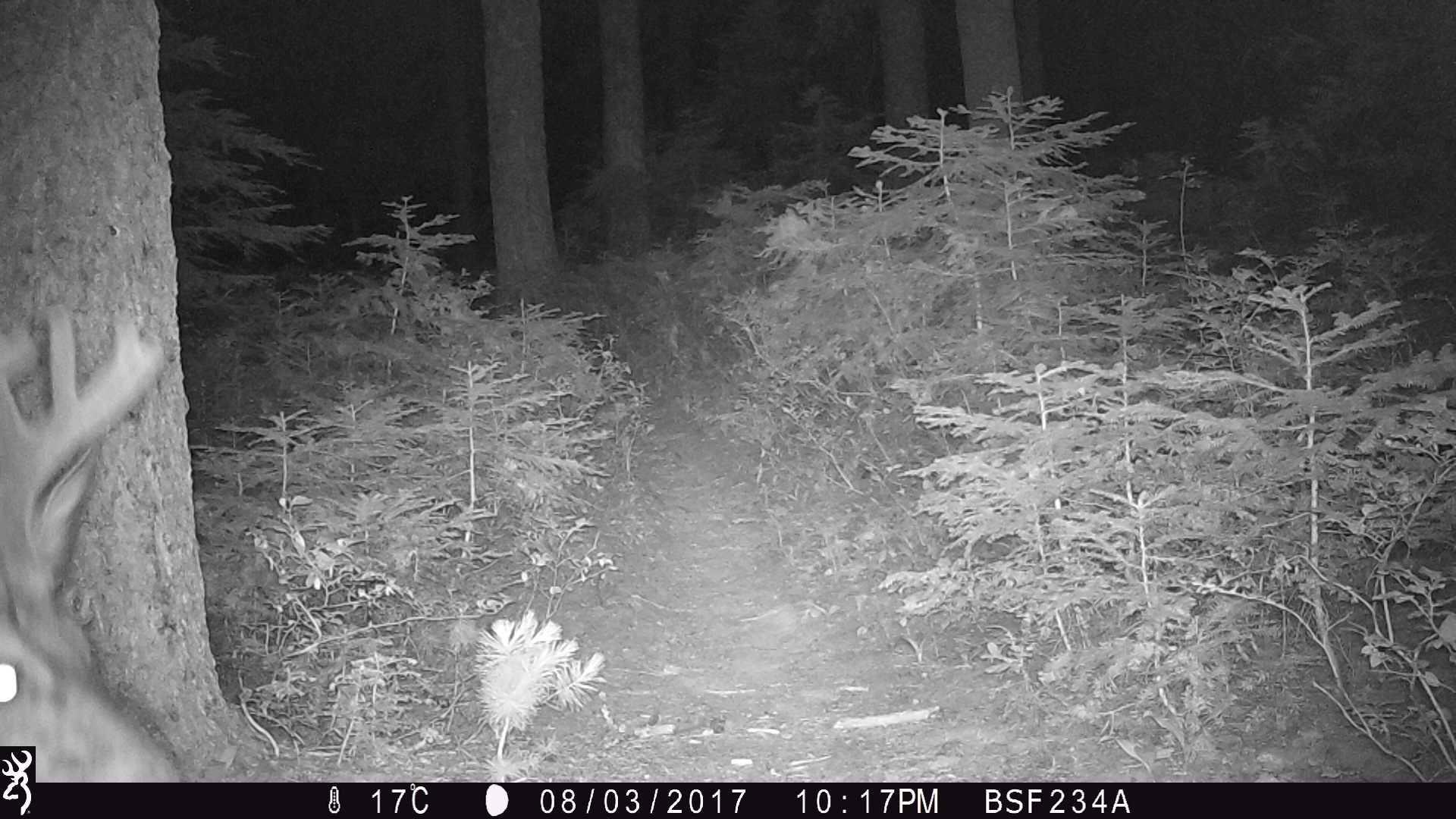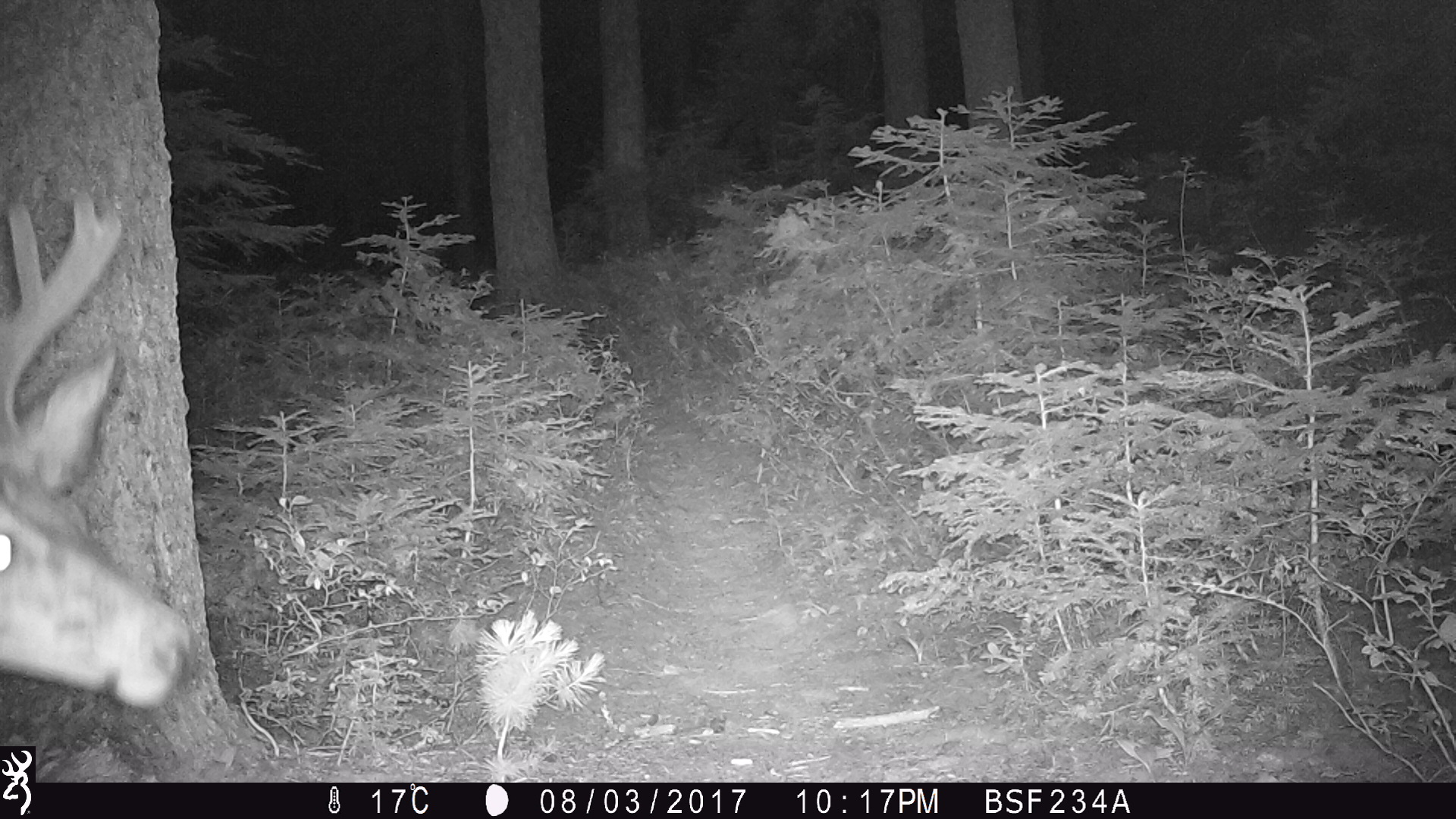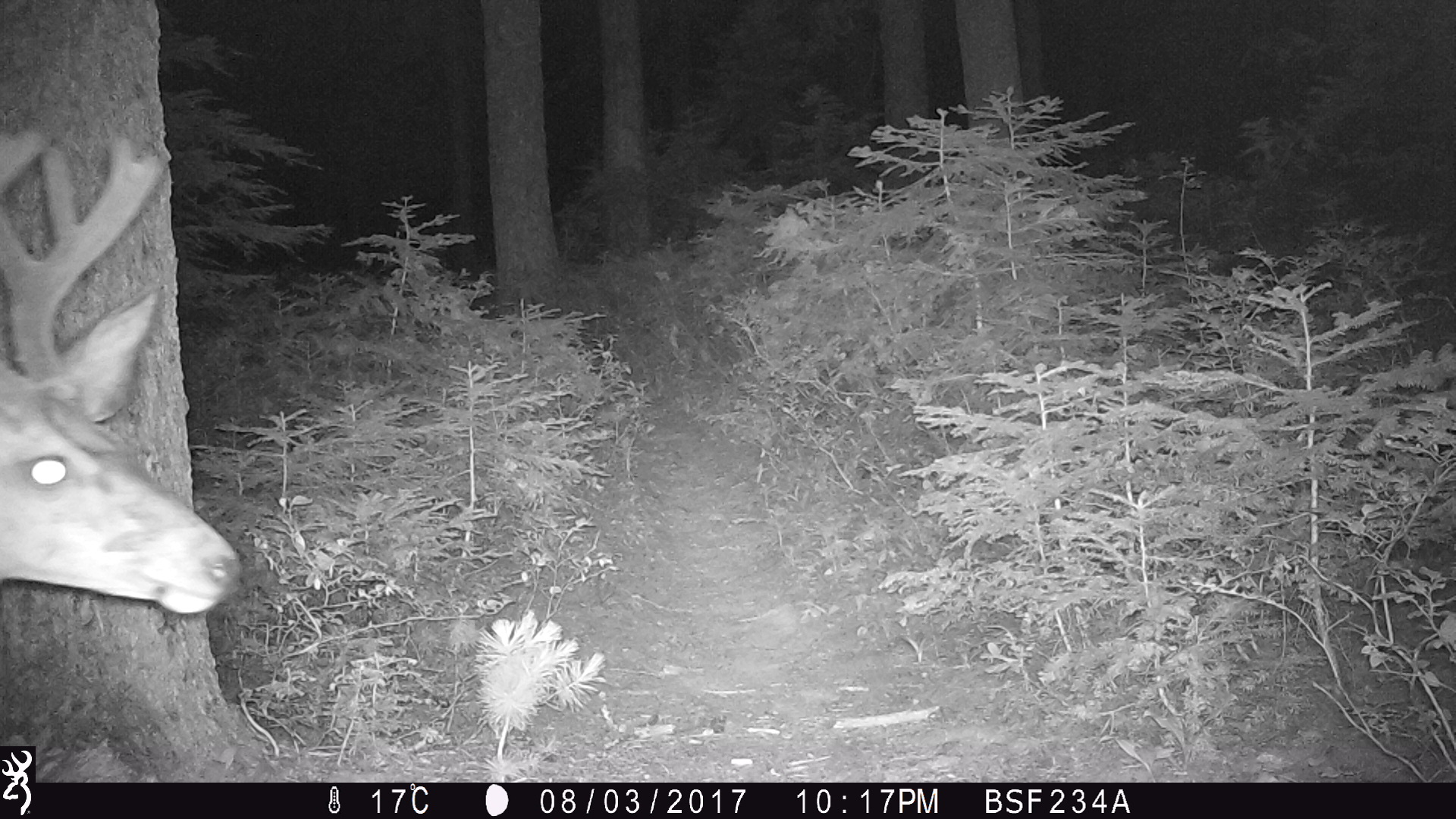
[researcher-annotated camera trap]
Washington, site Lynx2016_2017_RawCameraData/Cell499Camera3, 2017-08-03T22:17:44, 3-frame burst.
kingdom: Animalia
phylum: Chordata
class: Mammalia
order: Artiodactyla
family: Cervidae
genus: Odocoileus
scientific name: Odocoileus hemionus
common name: mule deer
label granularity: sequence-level